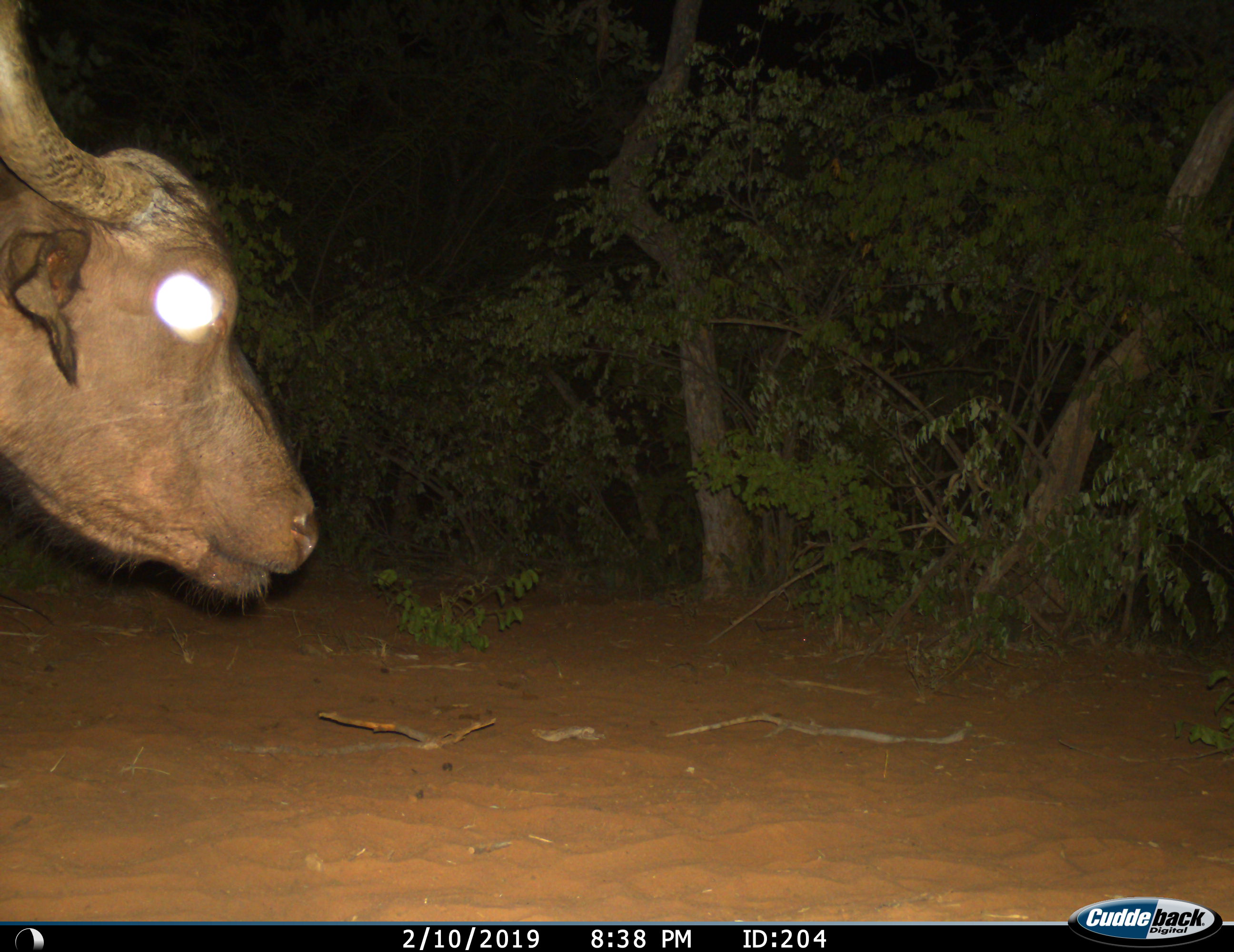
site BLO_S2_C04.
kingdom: Animalia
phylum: Chordata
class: Mammalia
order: Artiodactyla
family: Bovidae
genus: Syncerus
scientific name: Syncerus caffer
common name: african buffalo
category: buffalo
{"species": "buffalo (african buffalo) (Syncerus caffer)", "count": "1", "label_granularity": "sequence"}